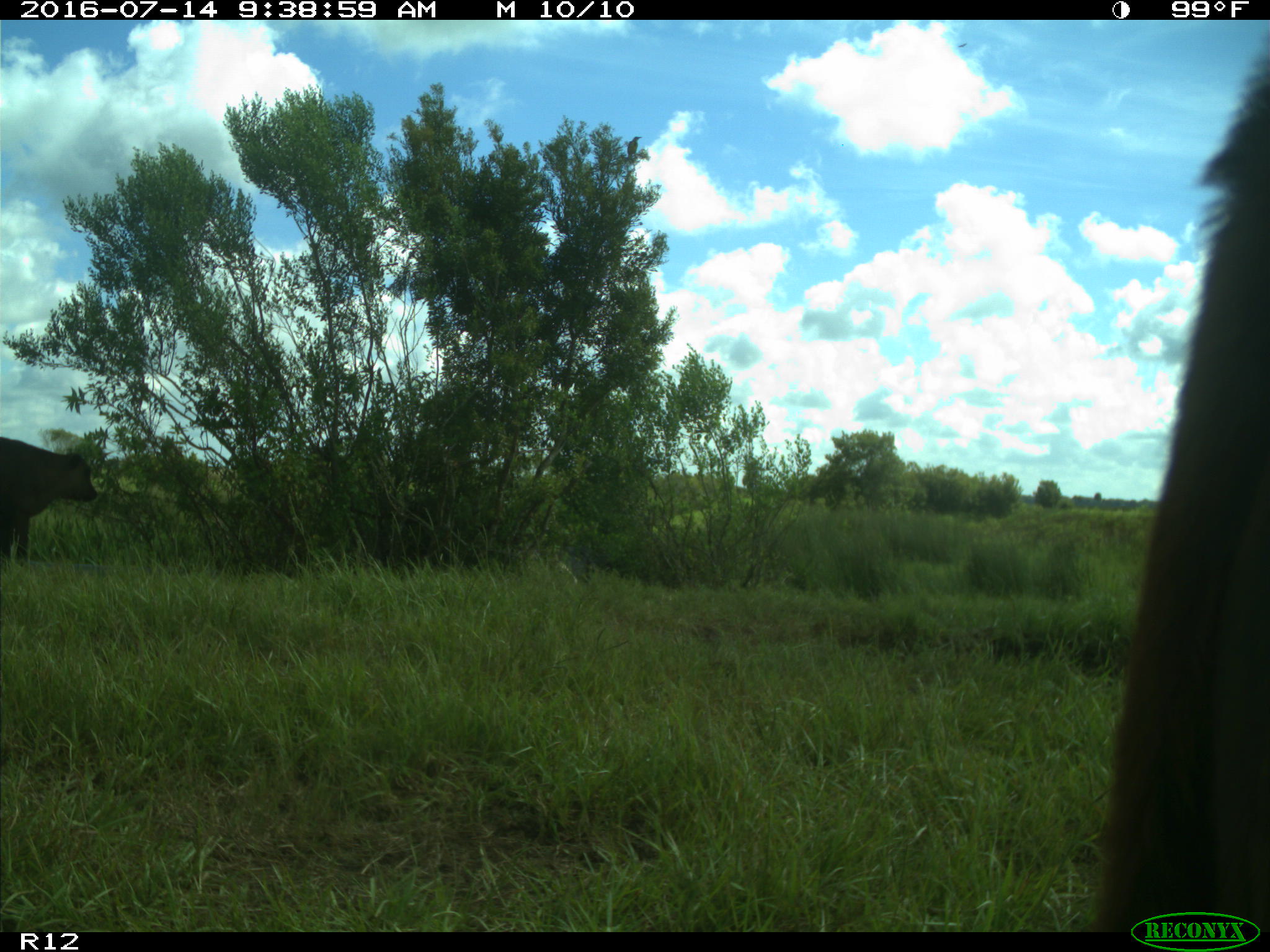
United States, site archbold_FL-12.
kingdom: Animalia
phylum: Chordata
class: Mammalia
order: Artiodactyla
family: Bovidae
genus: Bos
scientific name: Bos taurus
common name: domestic cow